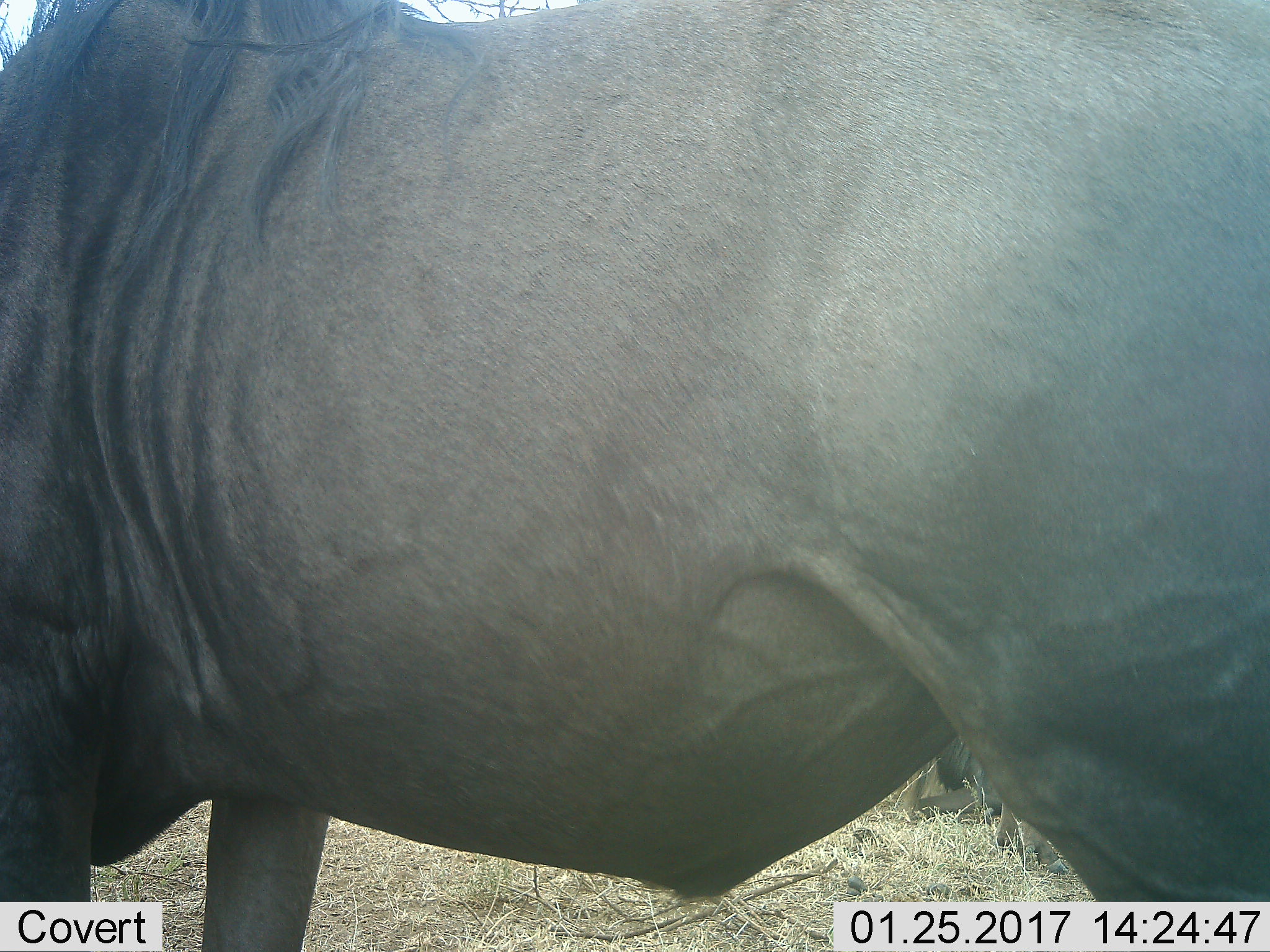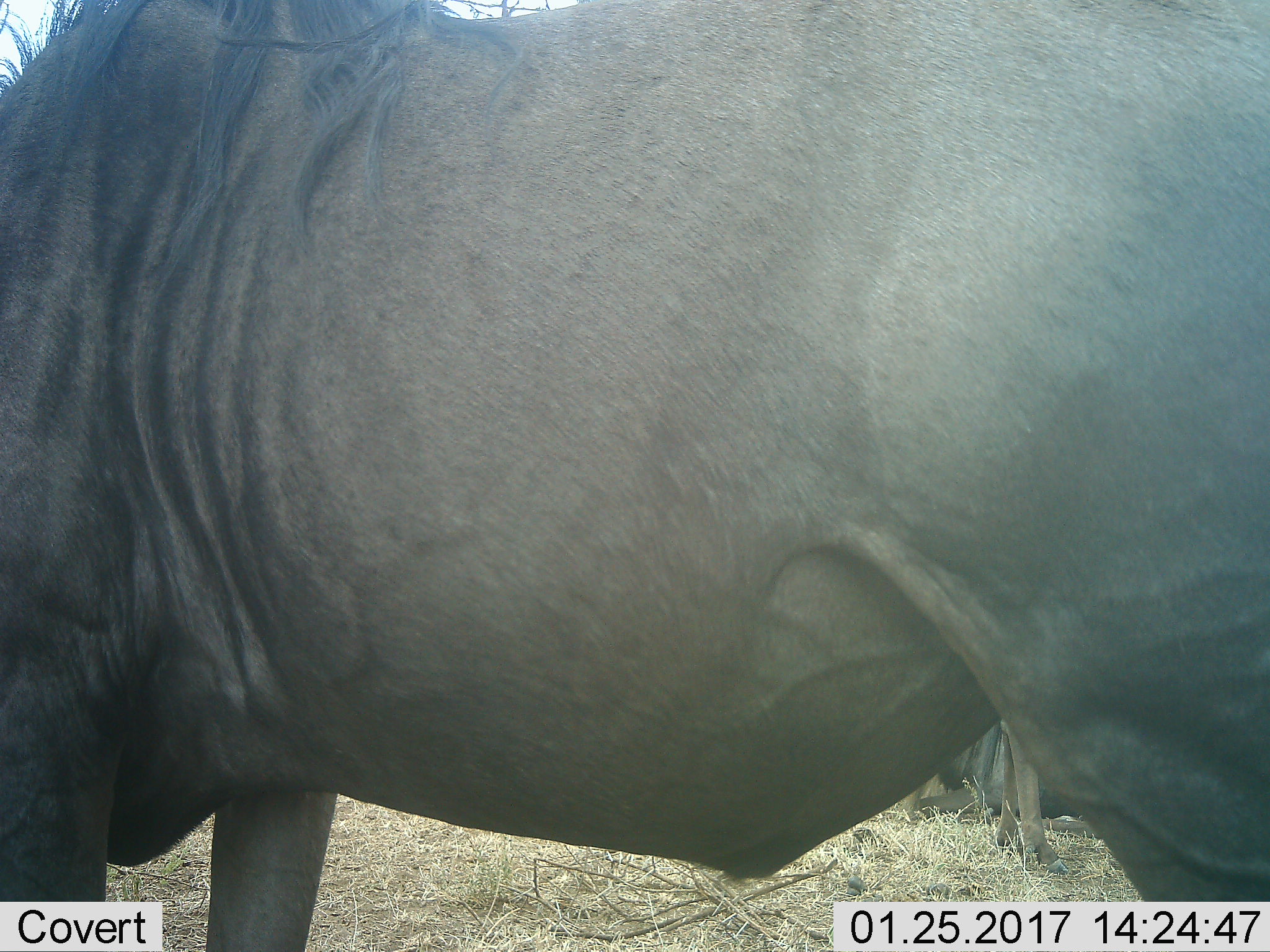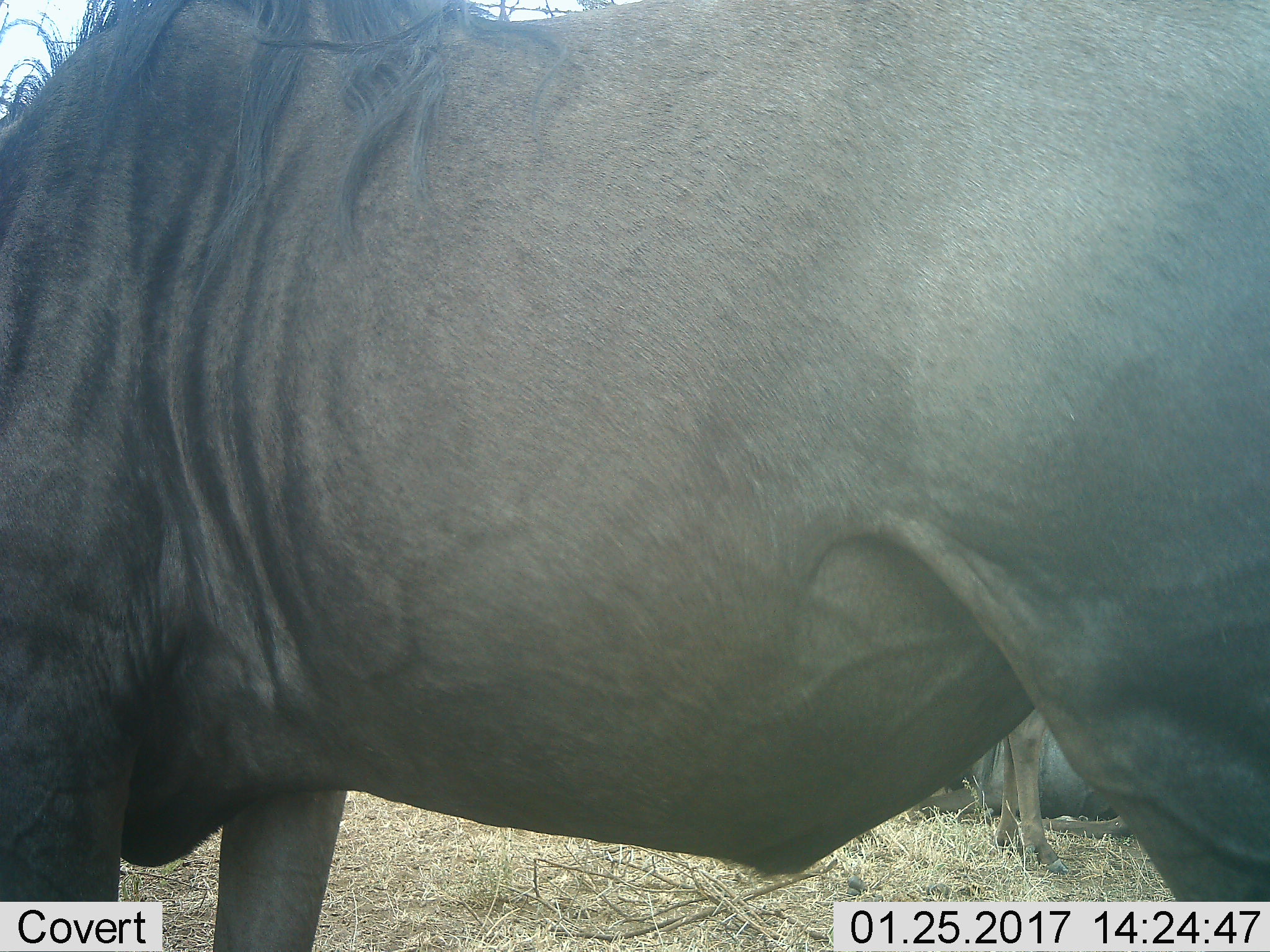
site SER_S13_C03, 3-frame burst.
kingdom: Animalia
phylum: Chordata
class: Mammalia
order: Artiodactyla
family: Bovidae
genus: Connochaetes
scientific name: Connochaetes taurinus taurinus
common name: blue wildebeest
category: wildebeestblue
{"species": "wildebeestblue (blue wildebeest) (Connochaetes taurinus taurinus)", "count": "1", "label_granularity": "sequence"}